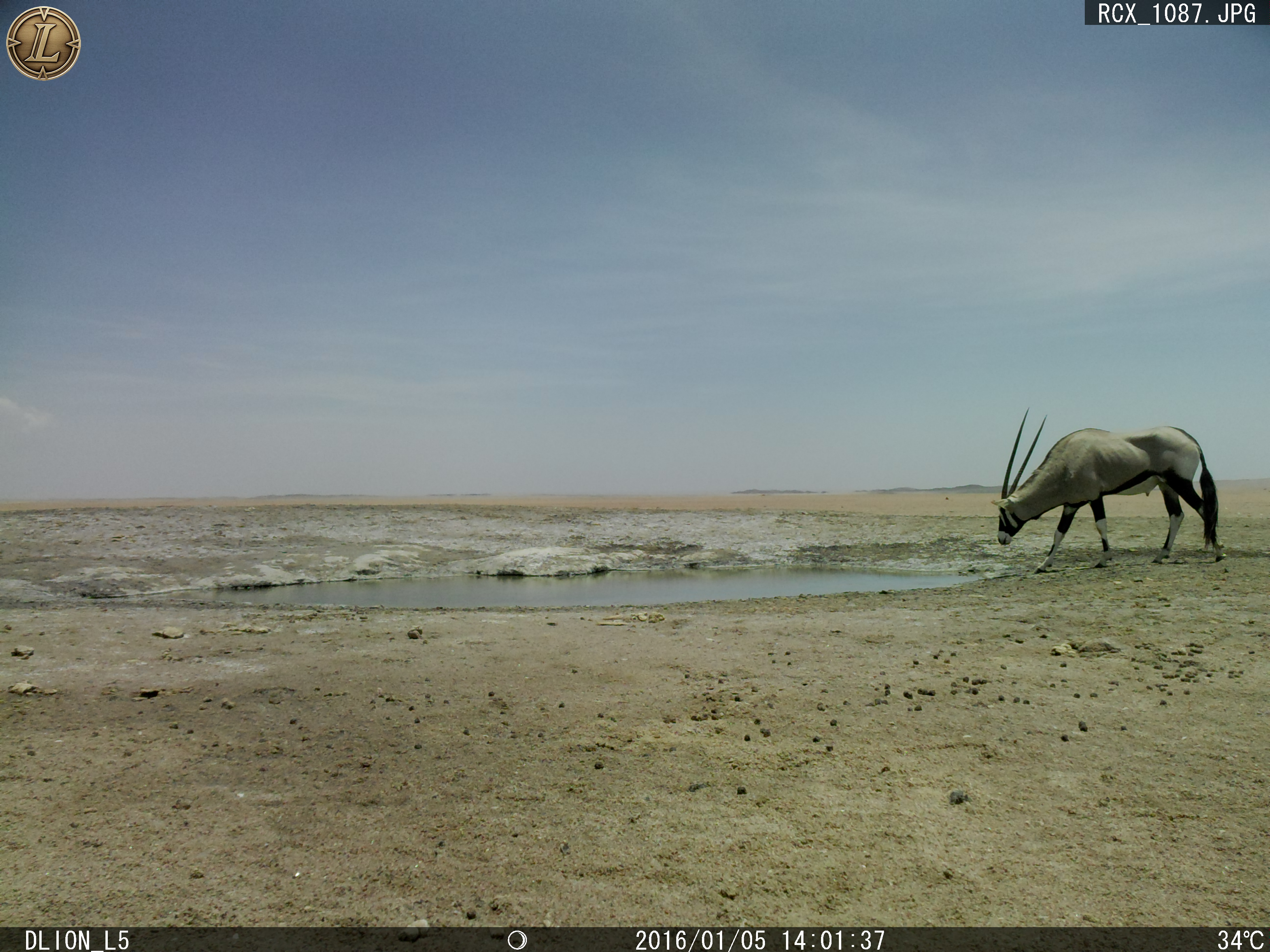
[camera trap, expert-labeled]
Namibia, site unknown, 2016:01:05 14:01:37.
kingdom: Animalia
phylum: Chordata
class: Mammalia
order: Artiodactyla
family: Bovidae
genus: Oryx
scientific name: Oryx gazella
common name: gemsbok